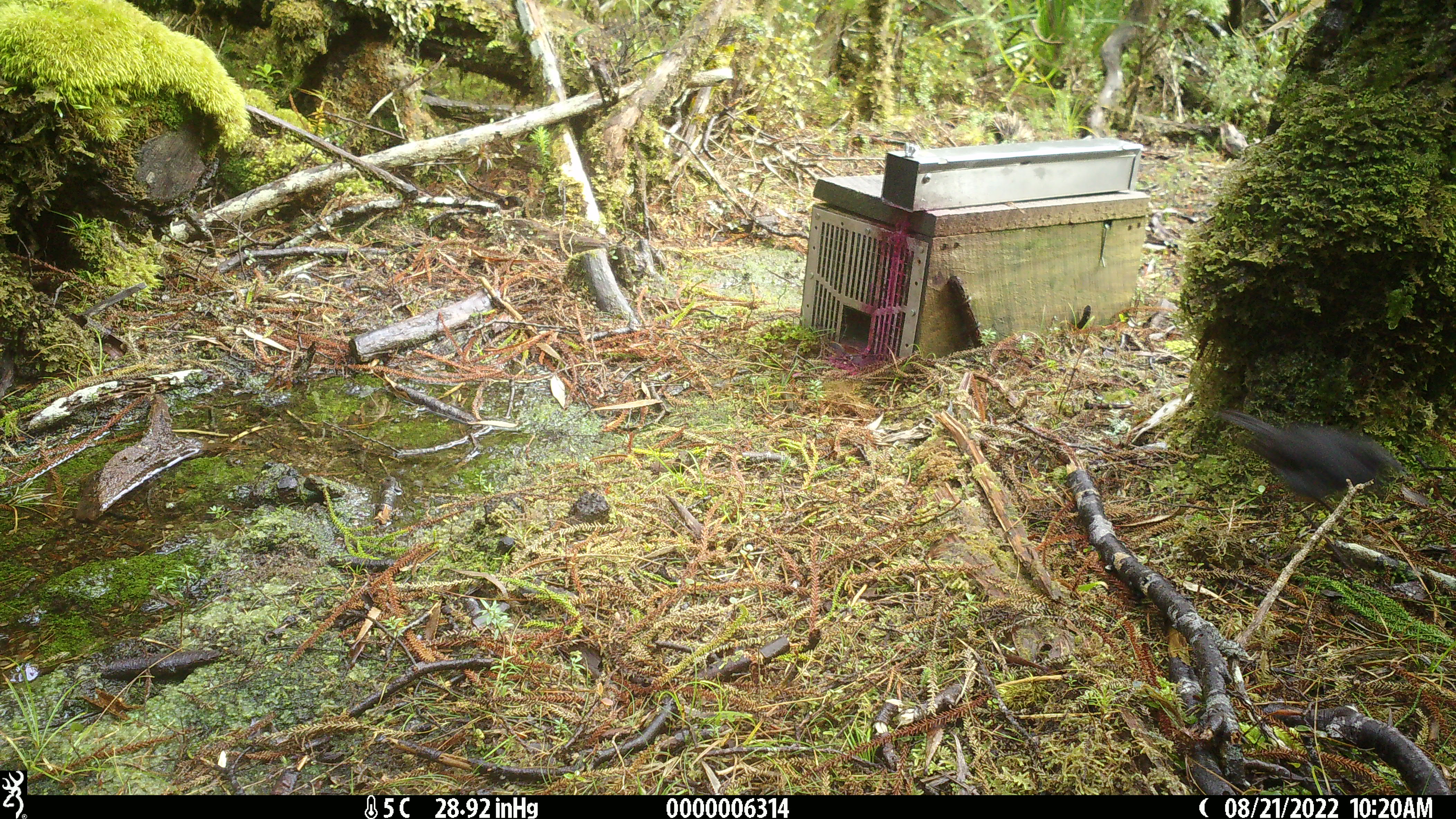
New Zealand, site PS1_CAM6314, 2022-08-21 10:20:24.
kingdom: Animalia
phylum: Chordata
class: Aves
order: Passeriformes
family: Petroicidae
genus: Petroica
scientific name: Petroica australis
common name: new zealand robin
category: robin